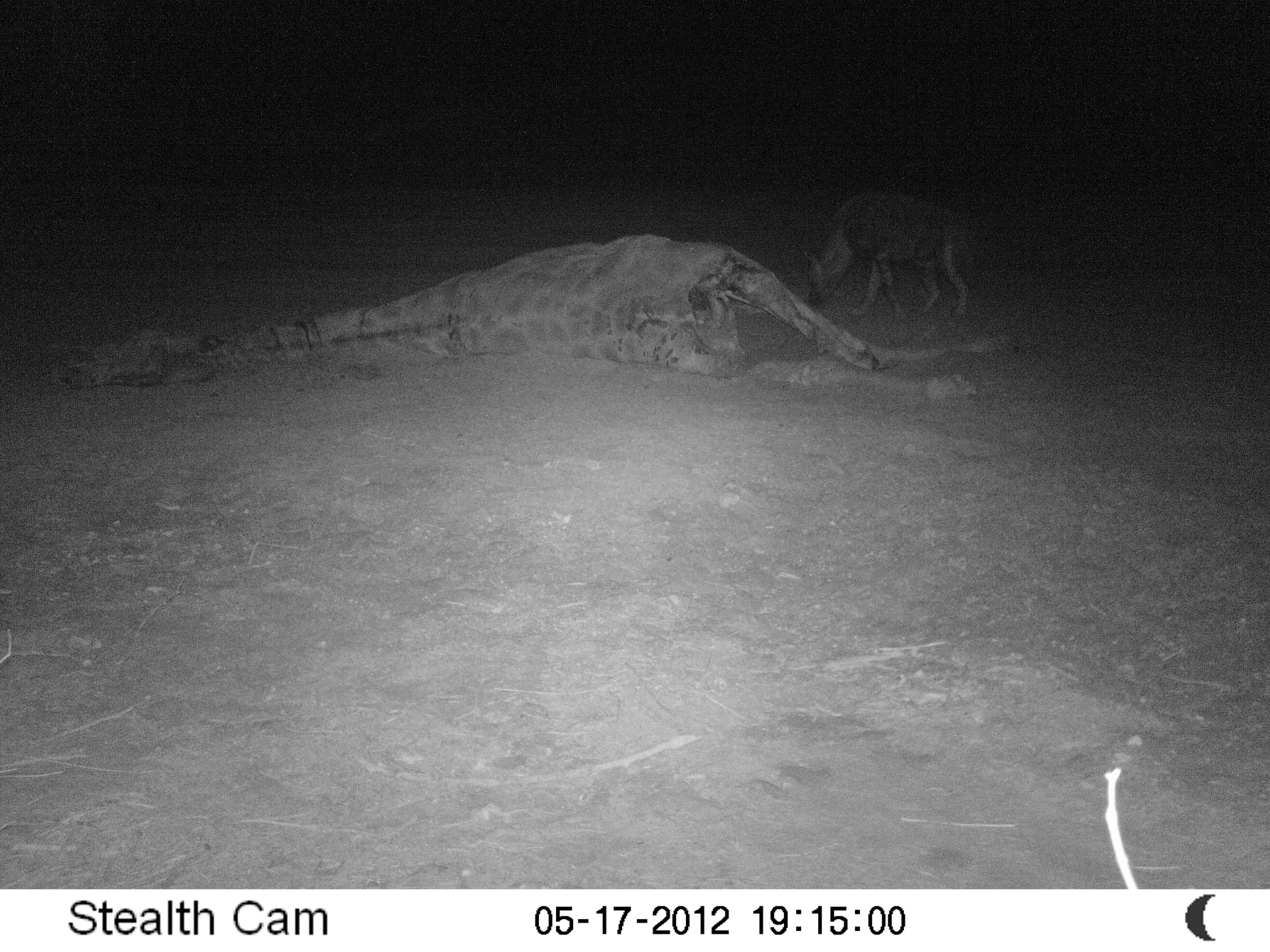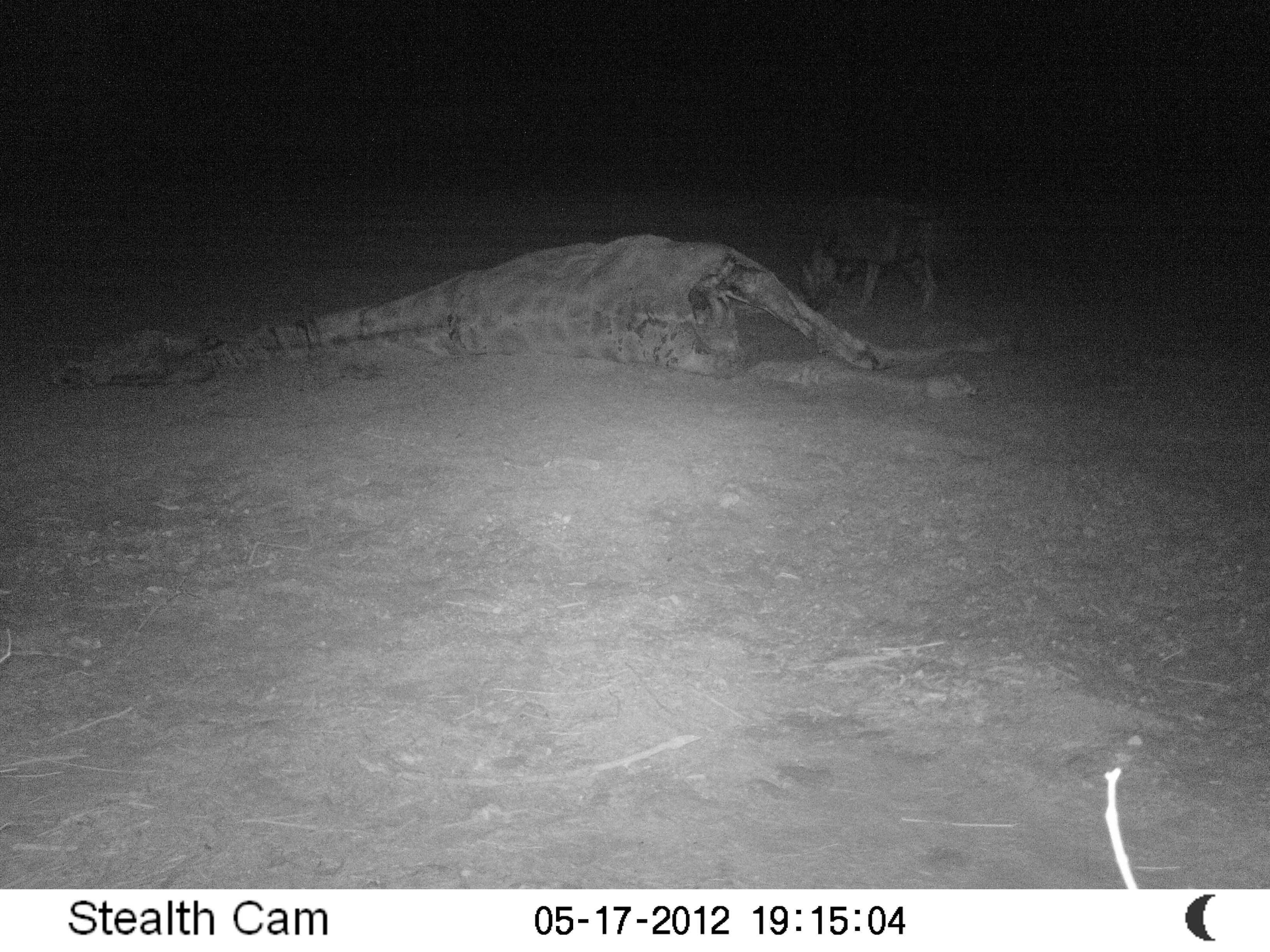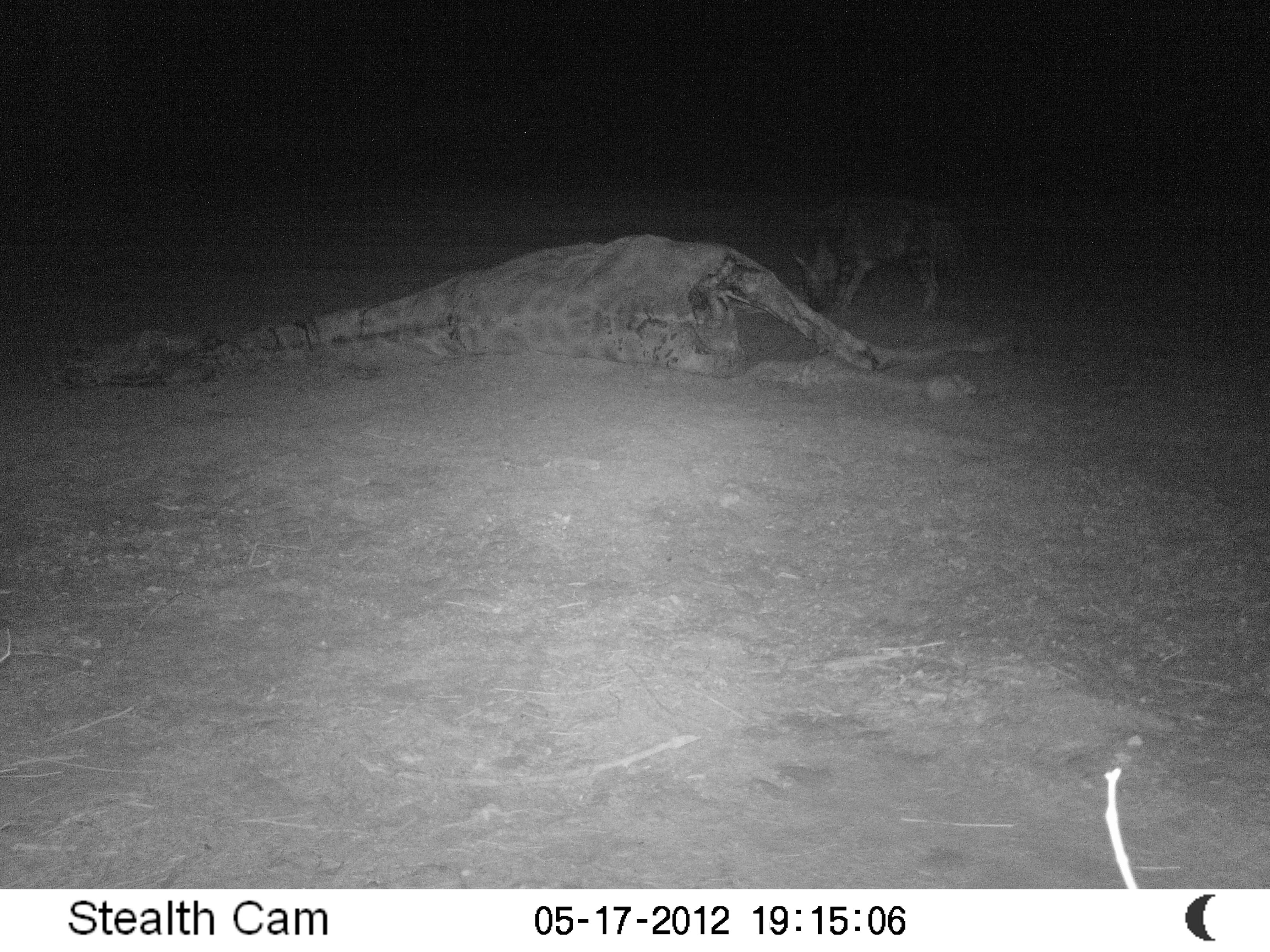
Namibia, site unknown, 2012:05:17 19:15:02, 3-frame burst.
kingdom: Animalia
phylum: Chordata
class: Mammalia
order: Carnivora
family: Hyaenidae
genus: Parahyaena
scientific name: Parahyaena brunnea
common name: brown hyena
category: hyaena brunnea